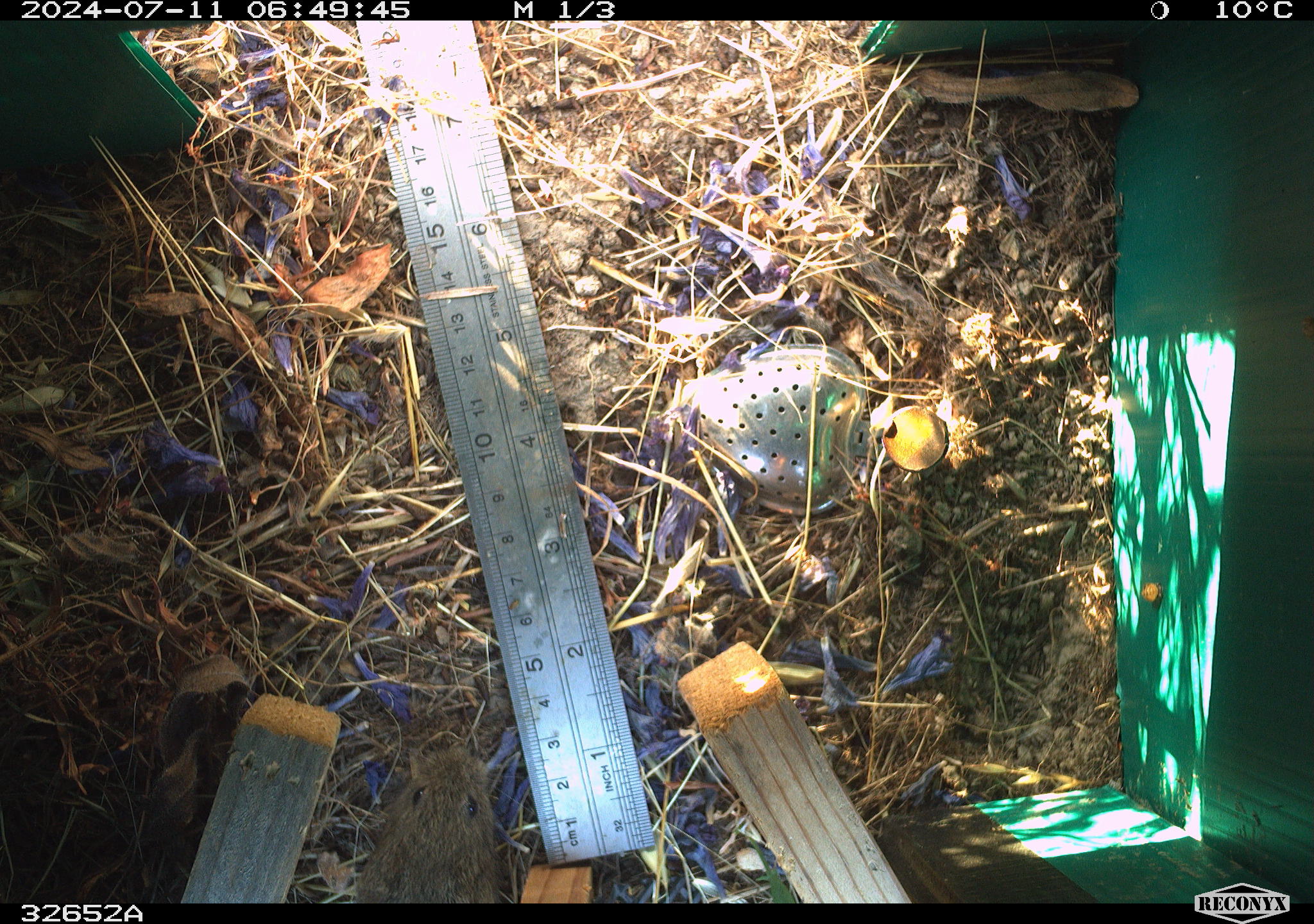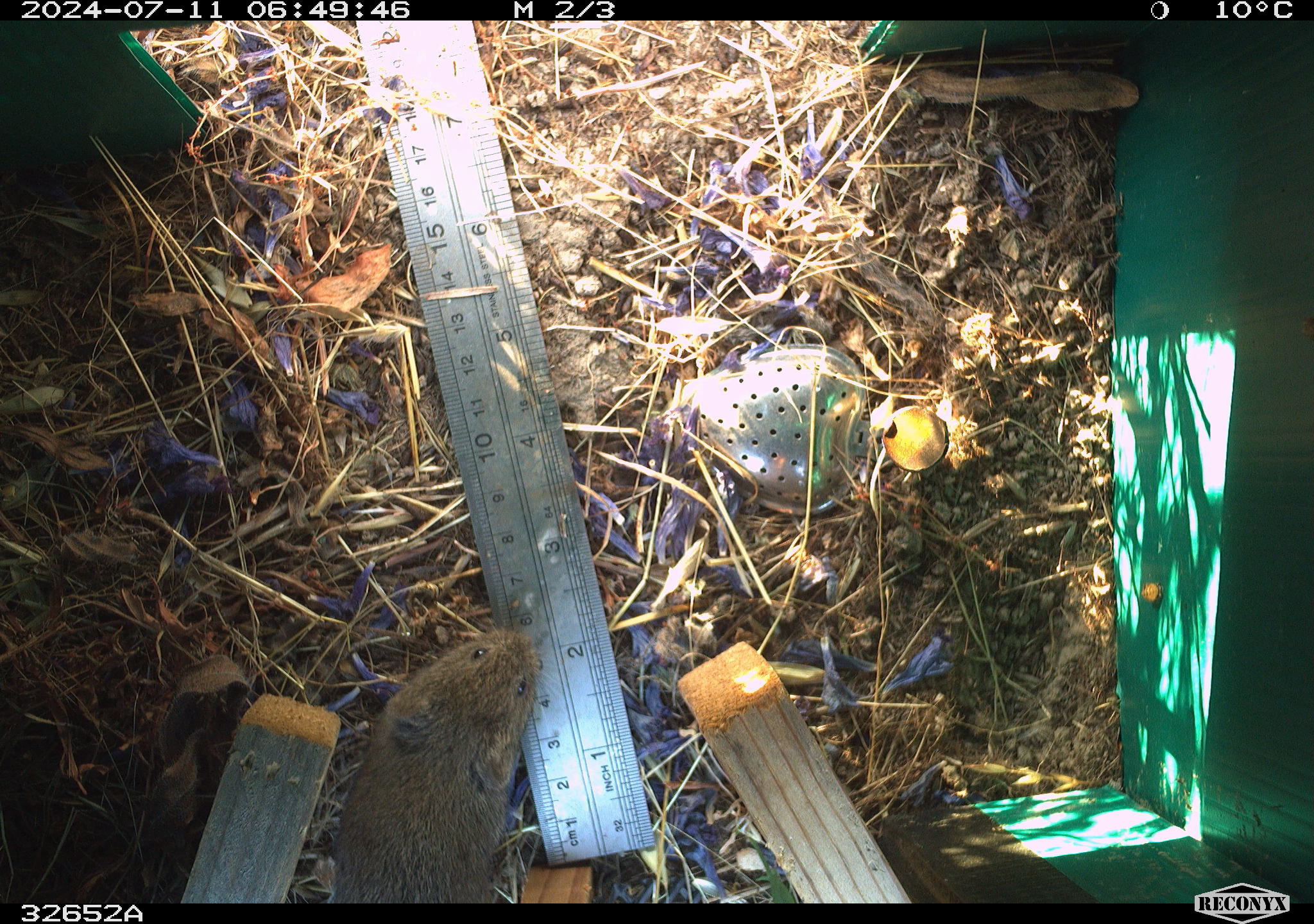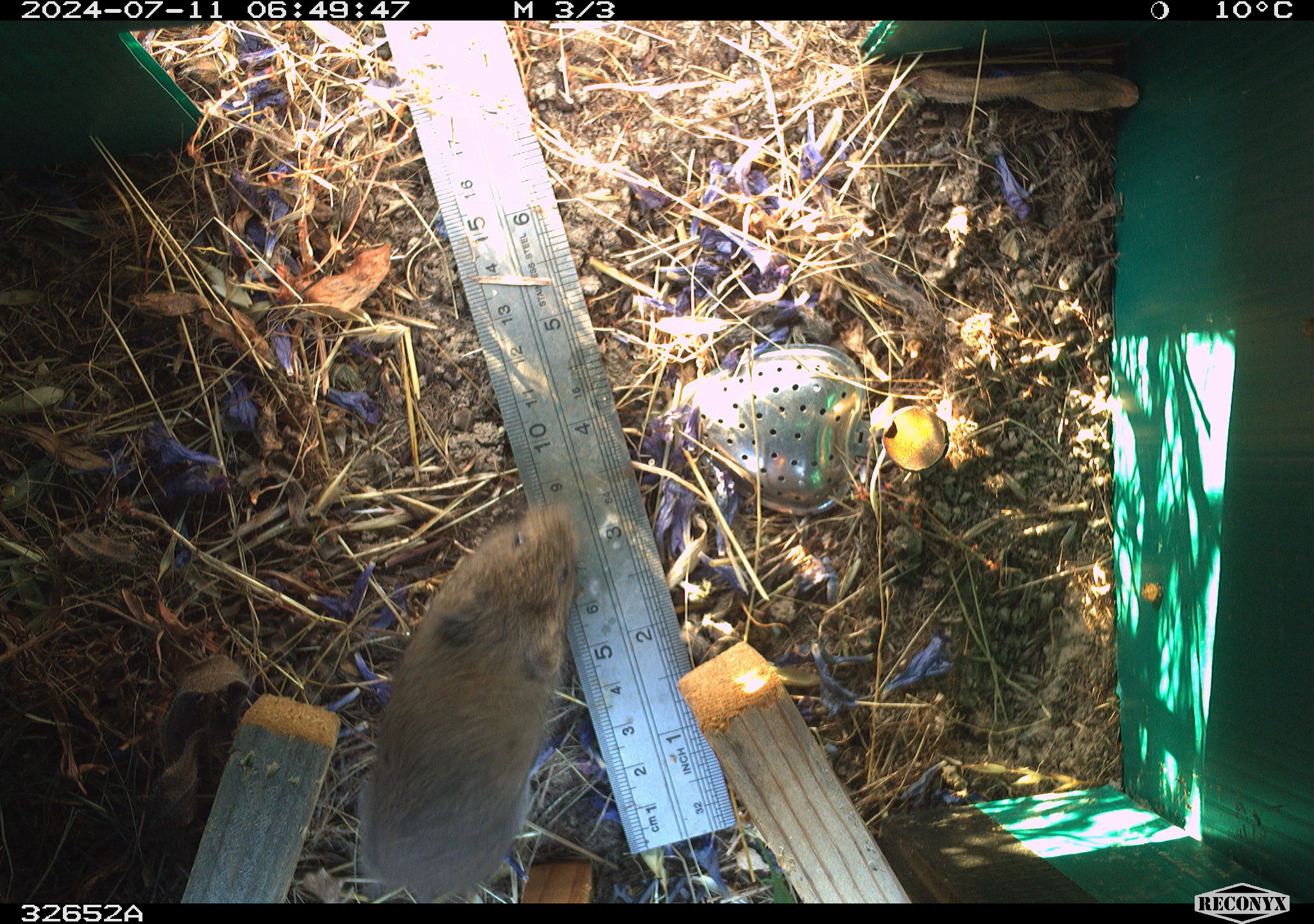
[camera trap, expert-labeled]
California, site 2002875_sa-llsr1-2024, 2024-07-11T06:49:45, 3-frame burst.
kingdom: Animalia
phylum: Chordata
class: Mammalia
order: Rodentia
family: Cricetidae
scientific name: Arvicolinae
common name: voles, lemmings, and muskrats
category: arvicolinae subfamily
Arvicolinae subfamily (voles, lemmings, and muskrats) (Arvicolinae).